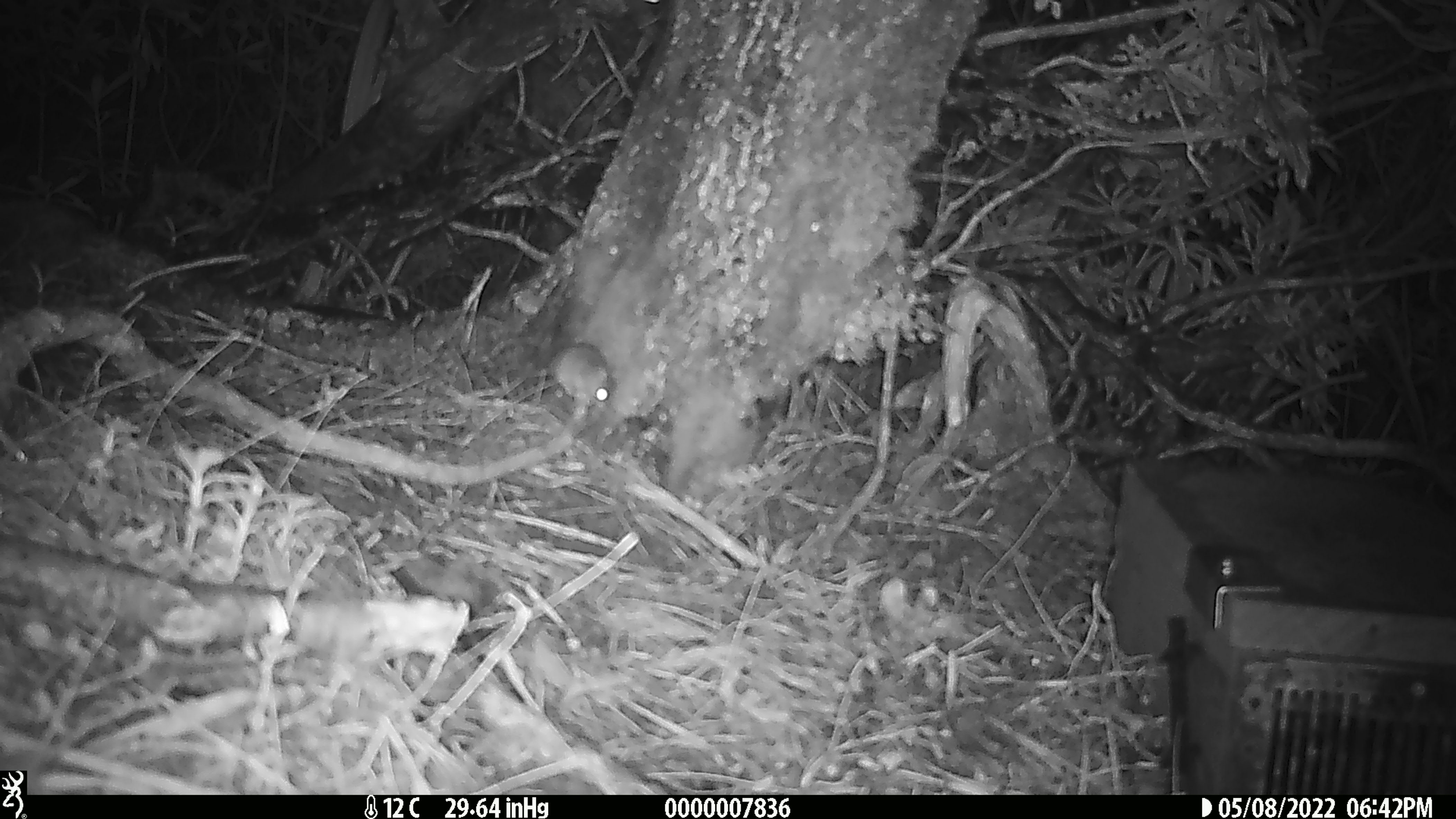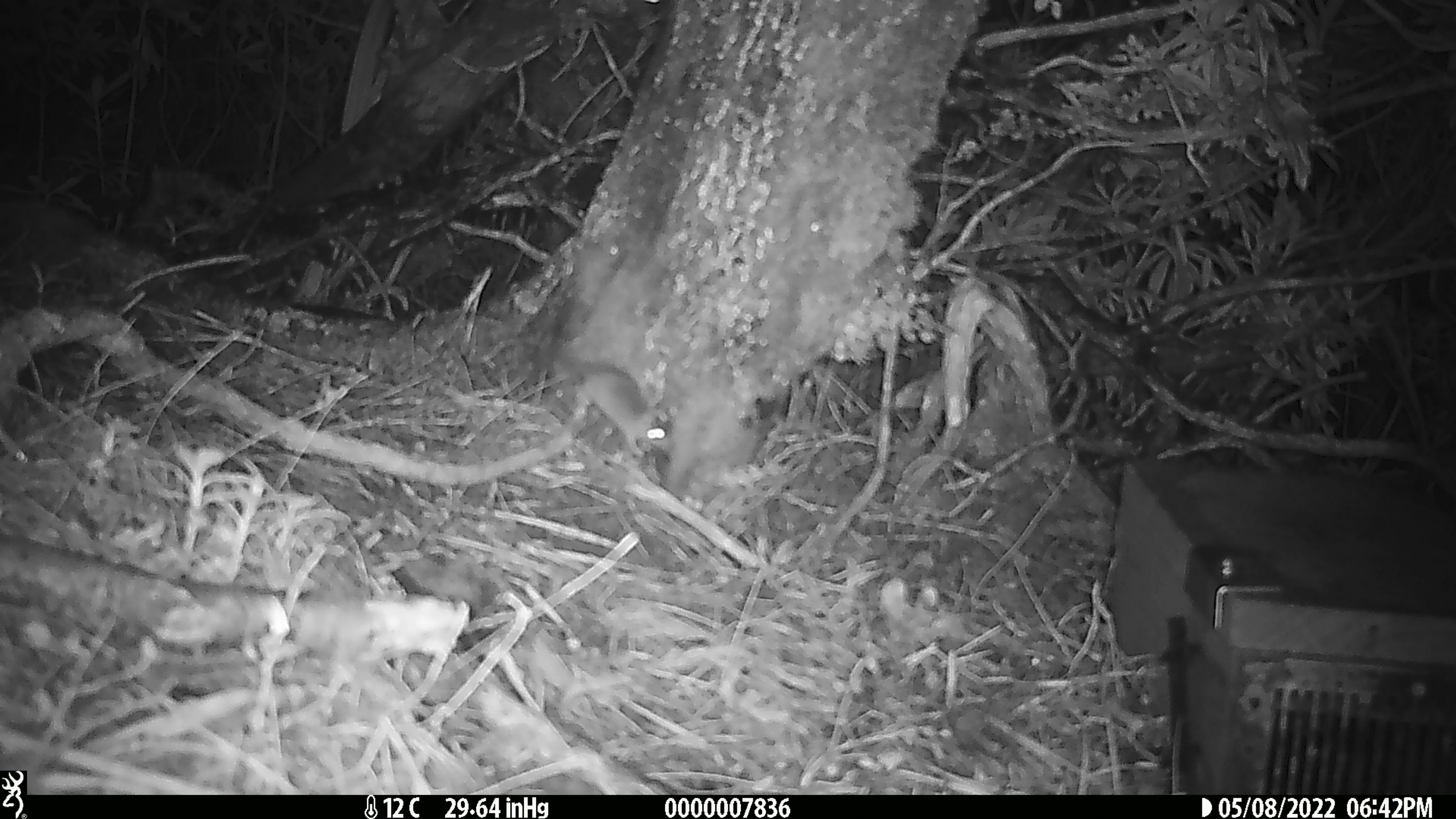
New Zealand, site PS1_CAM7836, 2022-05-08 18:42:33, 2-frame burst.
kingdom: Animalia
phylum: Chordata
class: Mammalia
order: Rodentia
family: Muridae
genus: Mus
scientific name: Mus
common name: mouse